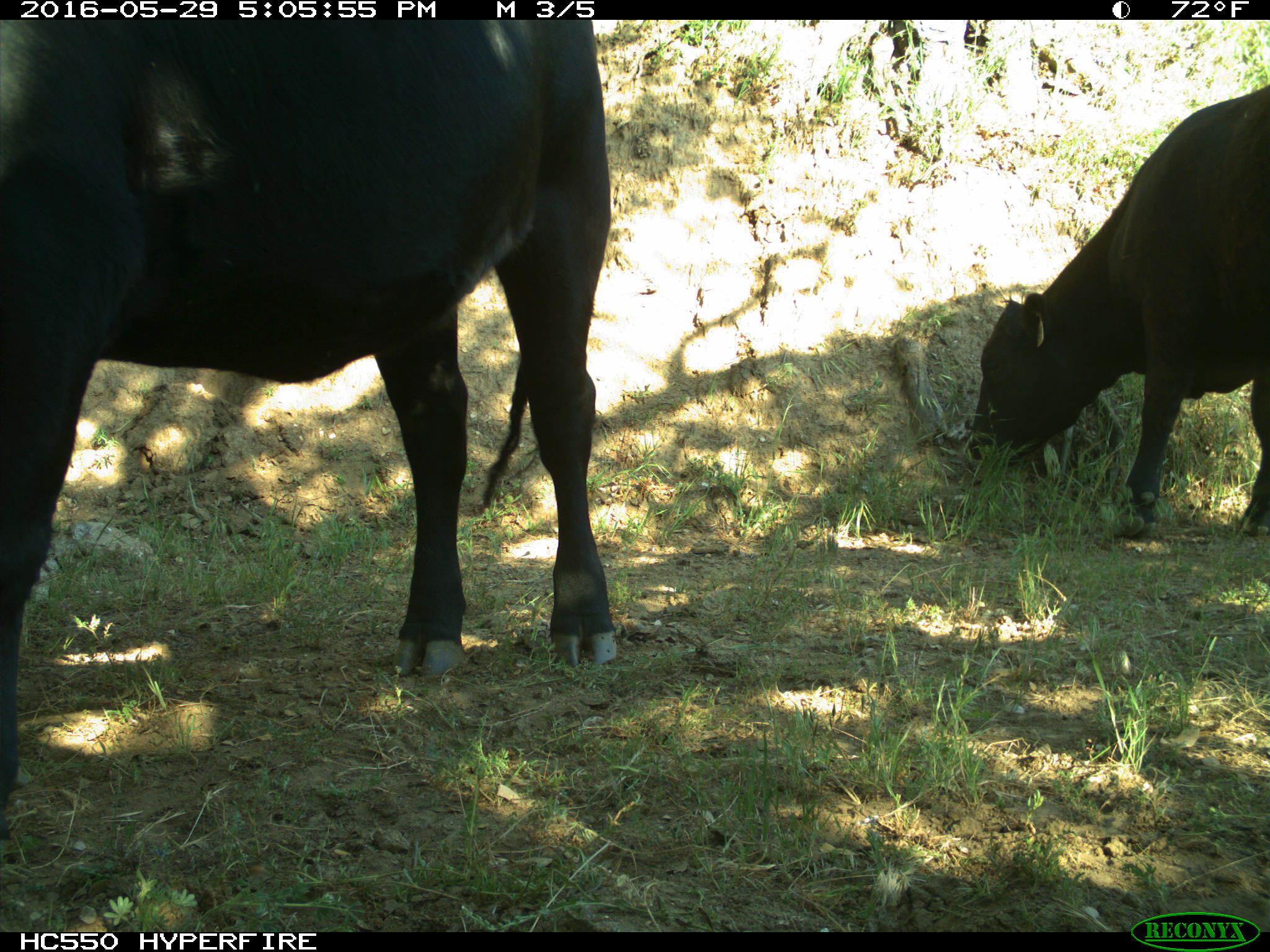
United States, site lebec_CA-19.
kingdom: Animalia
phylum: Chordata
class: Mammalia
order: Artiodactyla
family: Bovidae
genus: Bos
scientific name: Bos taurus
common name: domestic cow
Bos taurus (domestic cow).